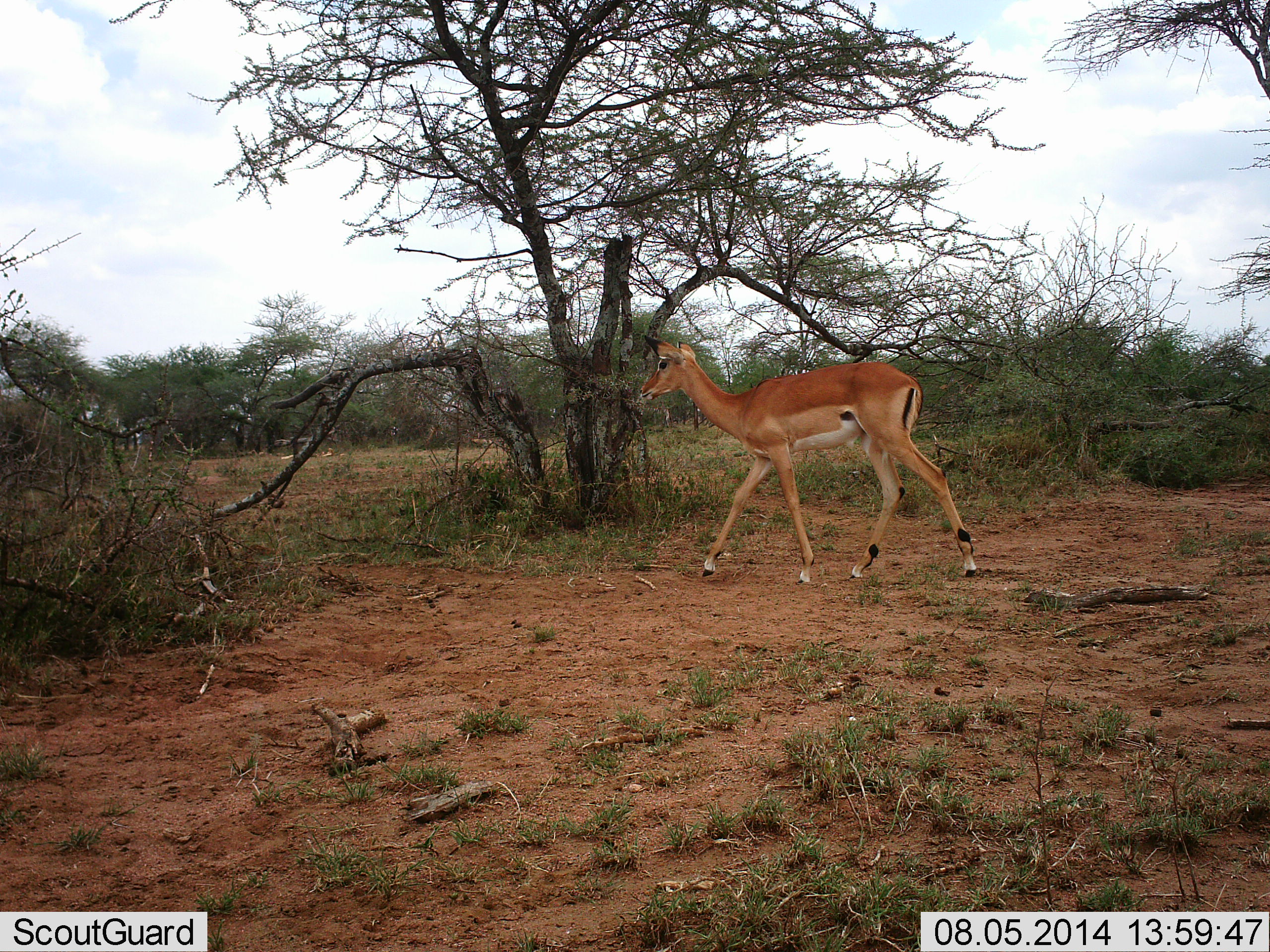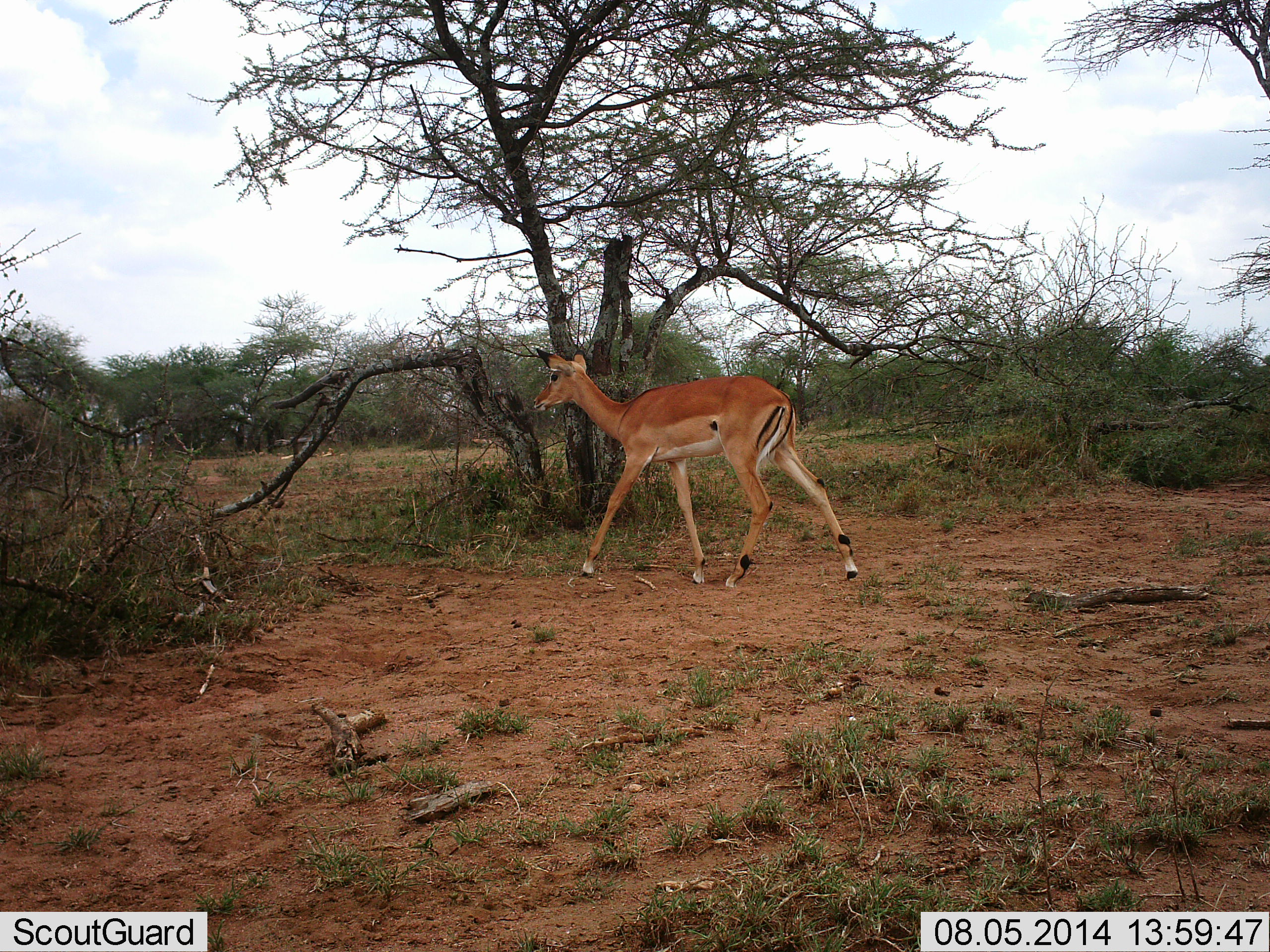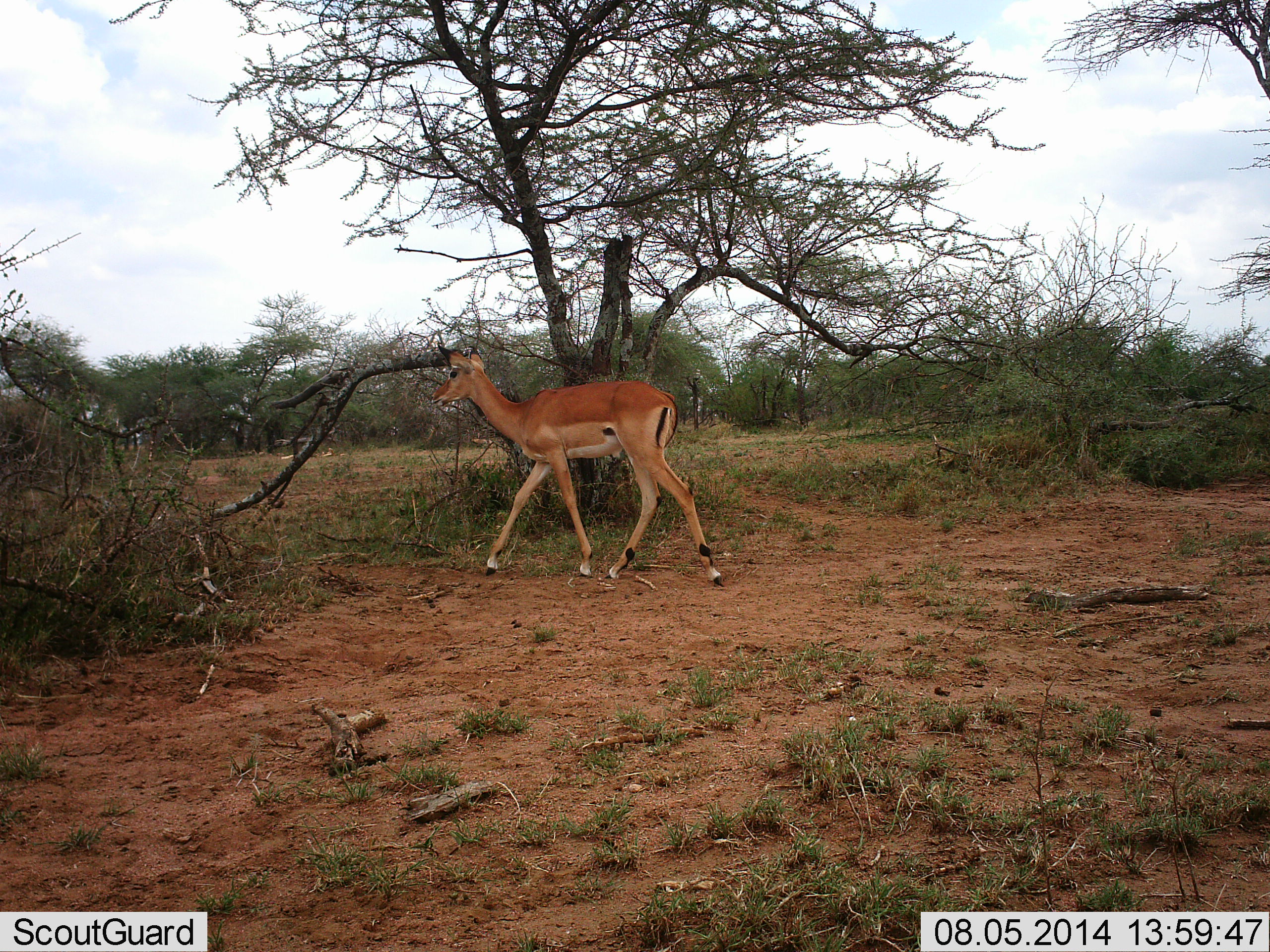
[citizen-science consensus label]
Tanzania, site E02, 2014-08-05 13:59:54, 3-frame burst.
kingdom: Animalia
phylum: Chordata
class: Mammalia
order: Artiodactyla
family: Bovidae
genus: Aepyceros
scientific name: Aepyceros melampus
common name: impala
Impala (Aepyceros melampus), count 1. Behavior (volunteer vote fractions): standing 0%, resting 0%, moving 100%, interacting 0%. Young present (vote fraction): 0%. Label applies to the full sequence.